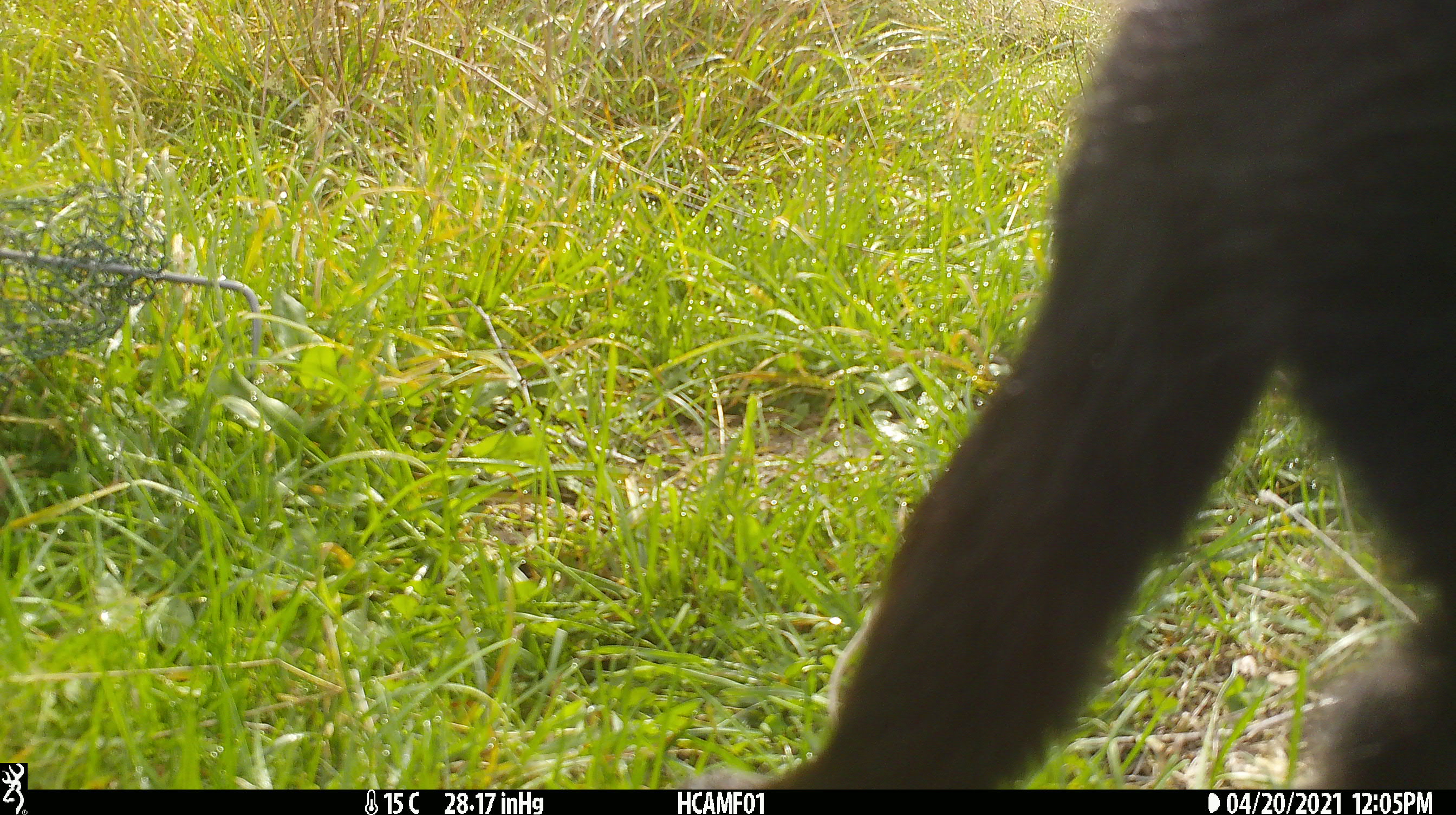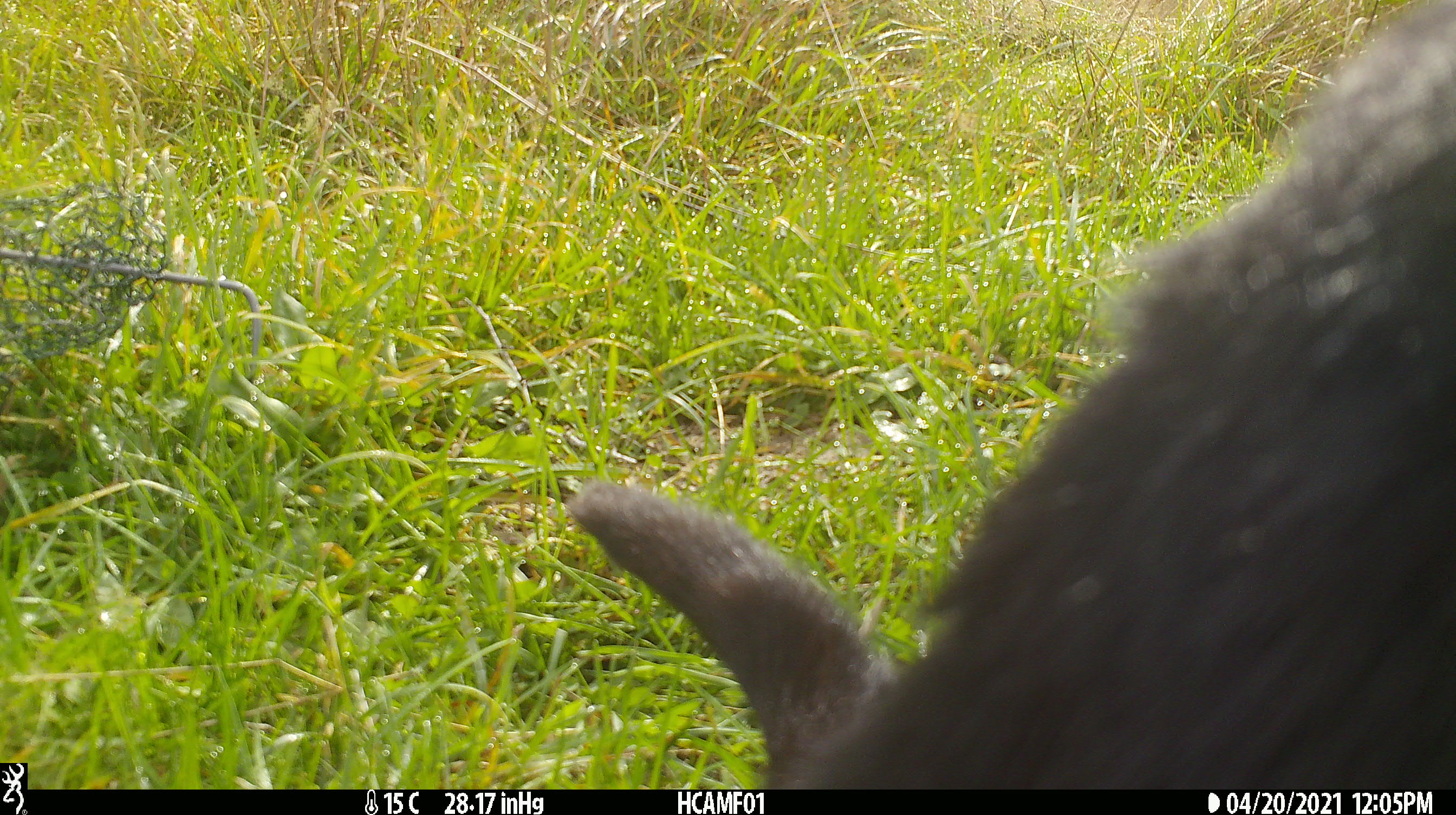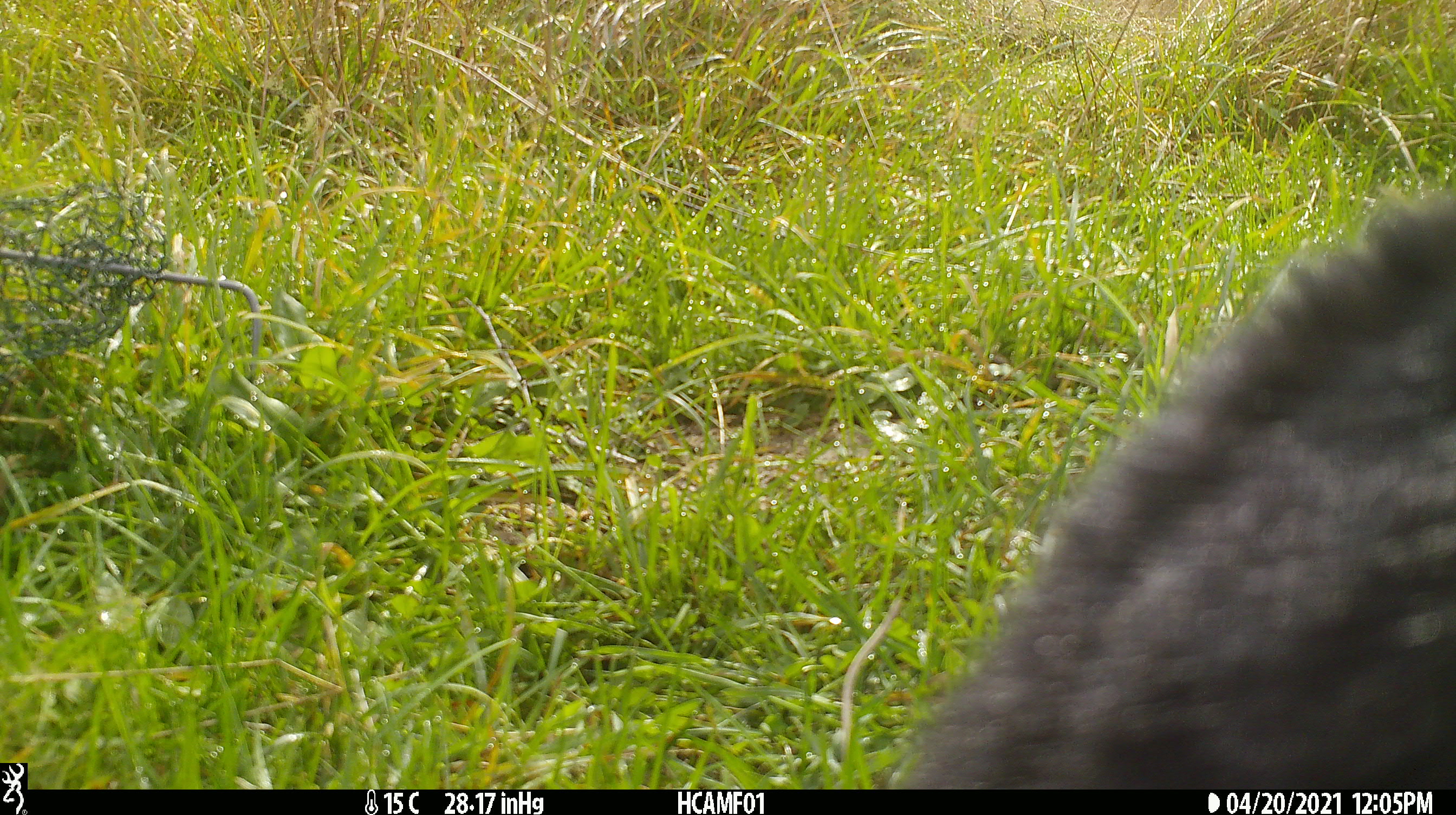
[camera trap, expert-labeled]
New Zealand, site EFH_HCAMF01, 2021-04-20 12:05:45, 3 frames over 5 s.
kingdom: Animalia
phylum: Chordata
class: Mammalia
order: Carnivora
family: Felidae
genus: Felis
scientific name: Felis catus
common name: domestic cat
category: cat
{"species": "cat (domestic cat) (Felis catus)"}